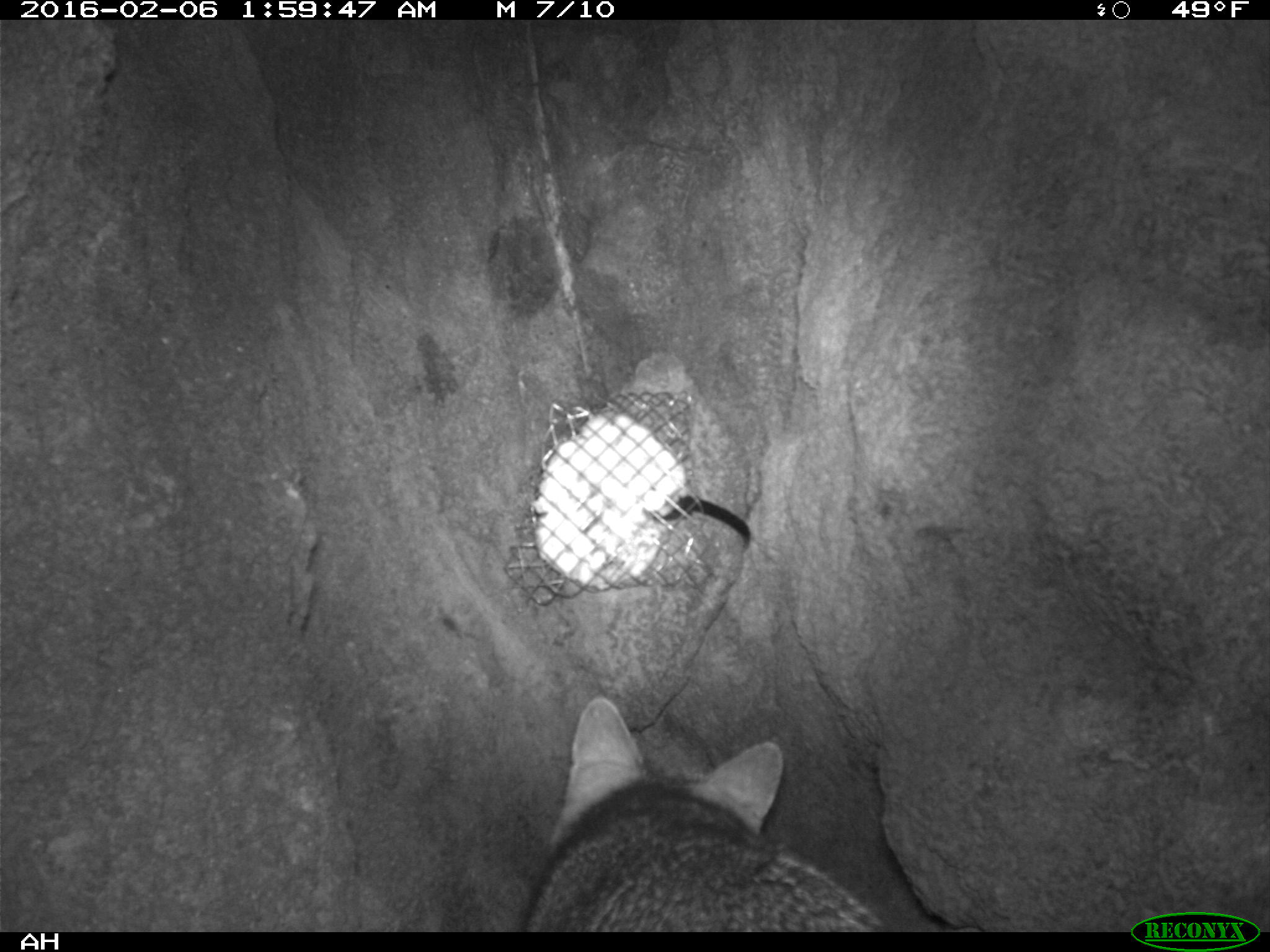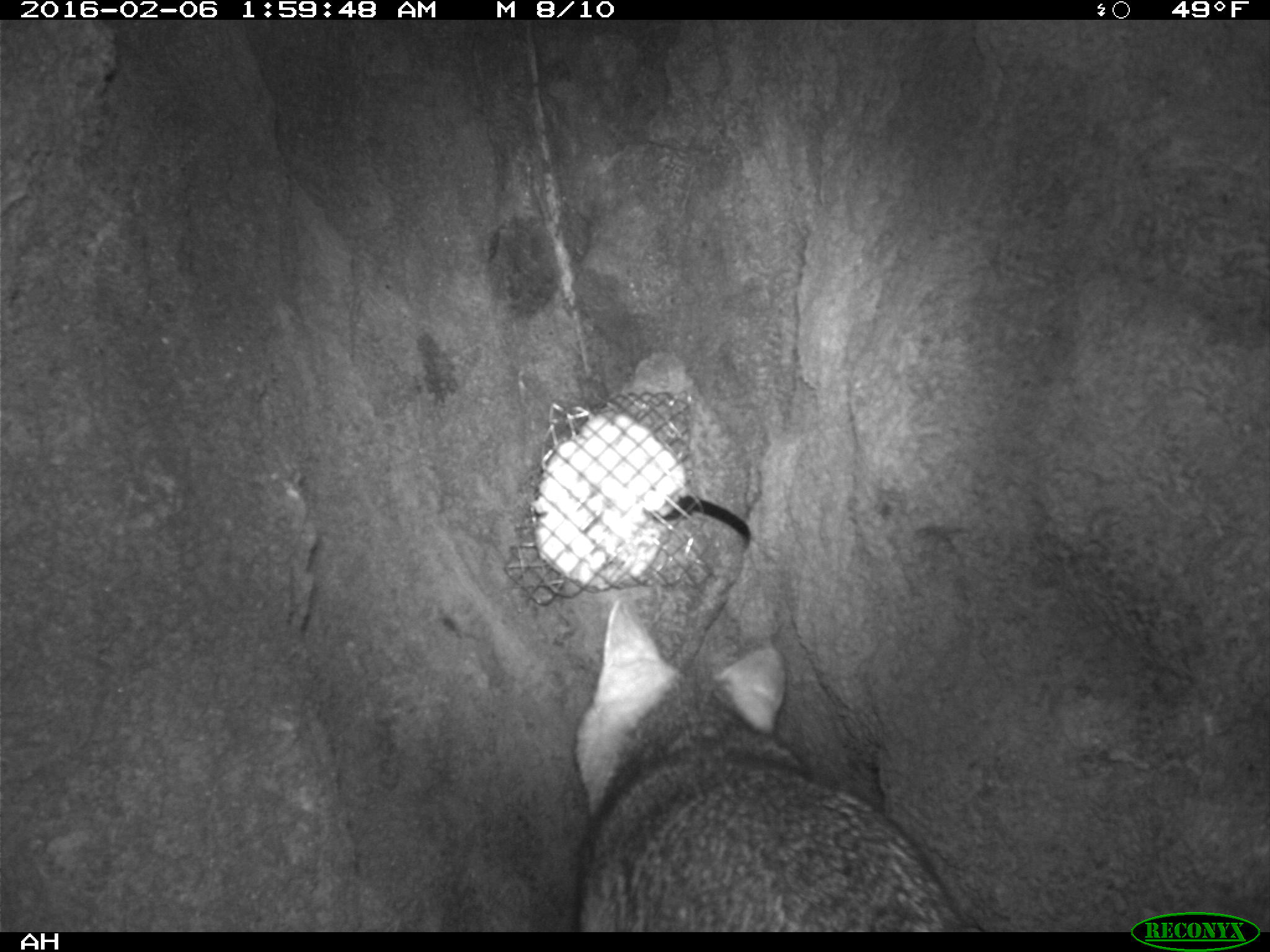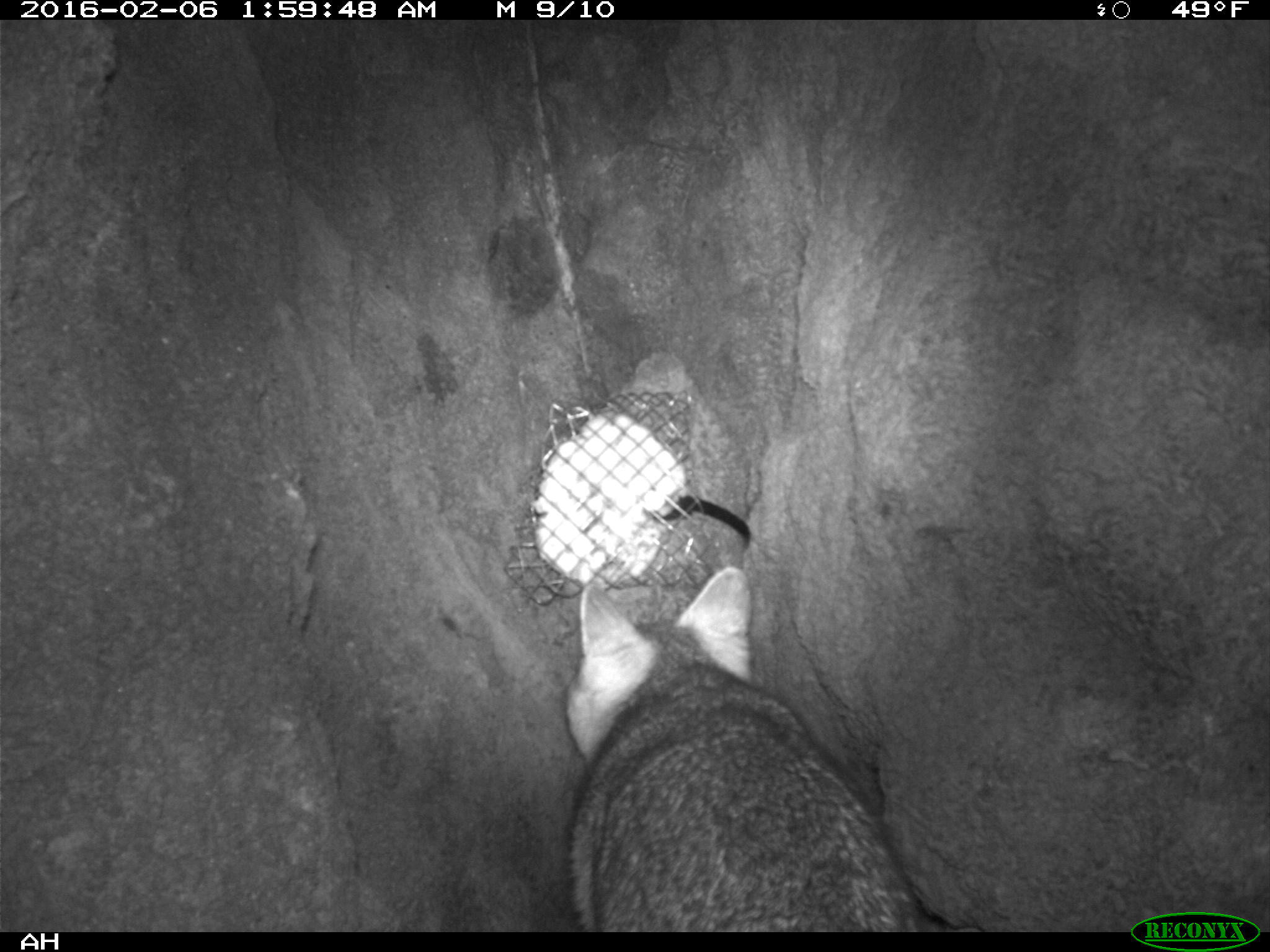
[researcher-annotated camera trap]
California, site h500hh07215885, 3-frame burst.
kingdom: Animalia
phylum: Chordata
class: Mammalia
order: Carnivora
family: Canidae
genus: Urocyon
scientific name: Urocyon littoralis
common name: island fox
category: fox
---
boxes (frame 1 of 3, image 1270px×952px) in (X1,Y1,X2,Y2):
fox: (521,693,887,931)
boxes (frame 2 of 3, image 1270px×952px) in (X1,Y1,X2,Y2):
fox: (576,596,970,932)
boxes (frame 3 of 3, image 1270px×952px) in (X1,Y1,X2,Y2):
fox: (563,566,919,932)